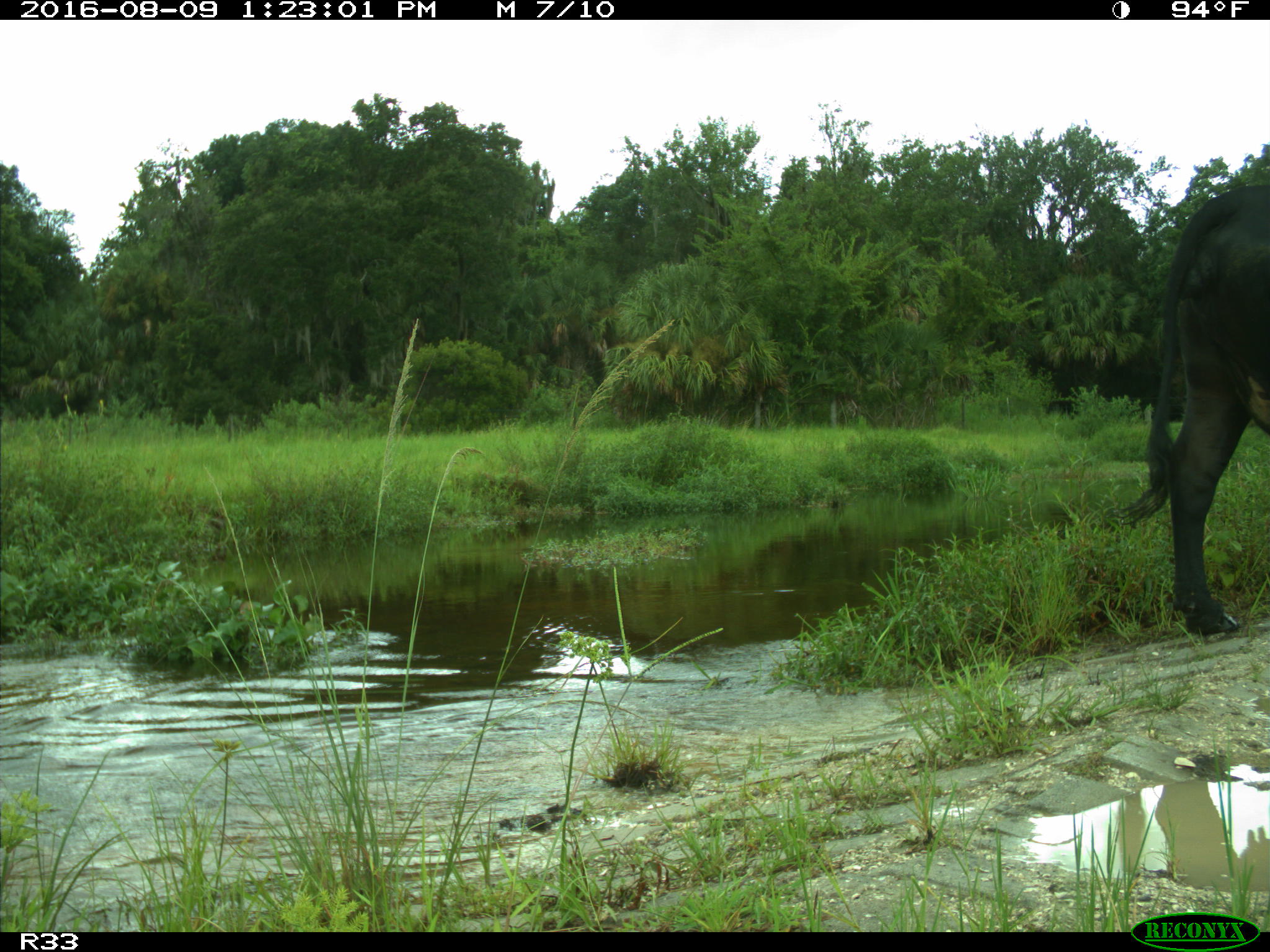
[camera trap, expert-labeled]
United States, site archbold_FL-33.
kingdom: Animalia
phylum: Chordata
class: Mammalia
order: Artiodactyla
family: Bovidae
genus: Bos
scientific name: Bos taurus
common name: domestic cow